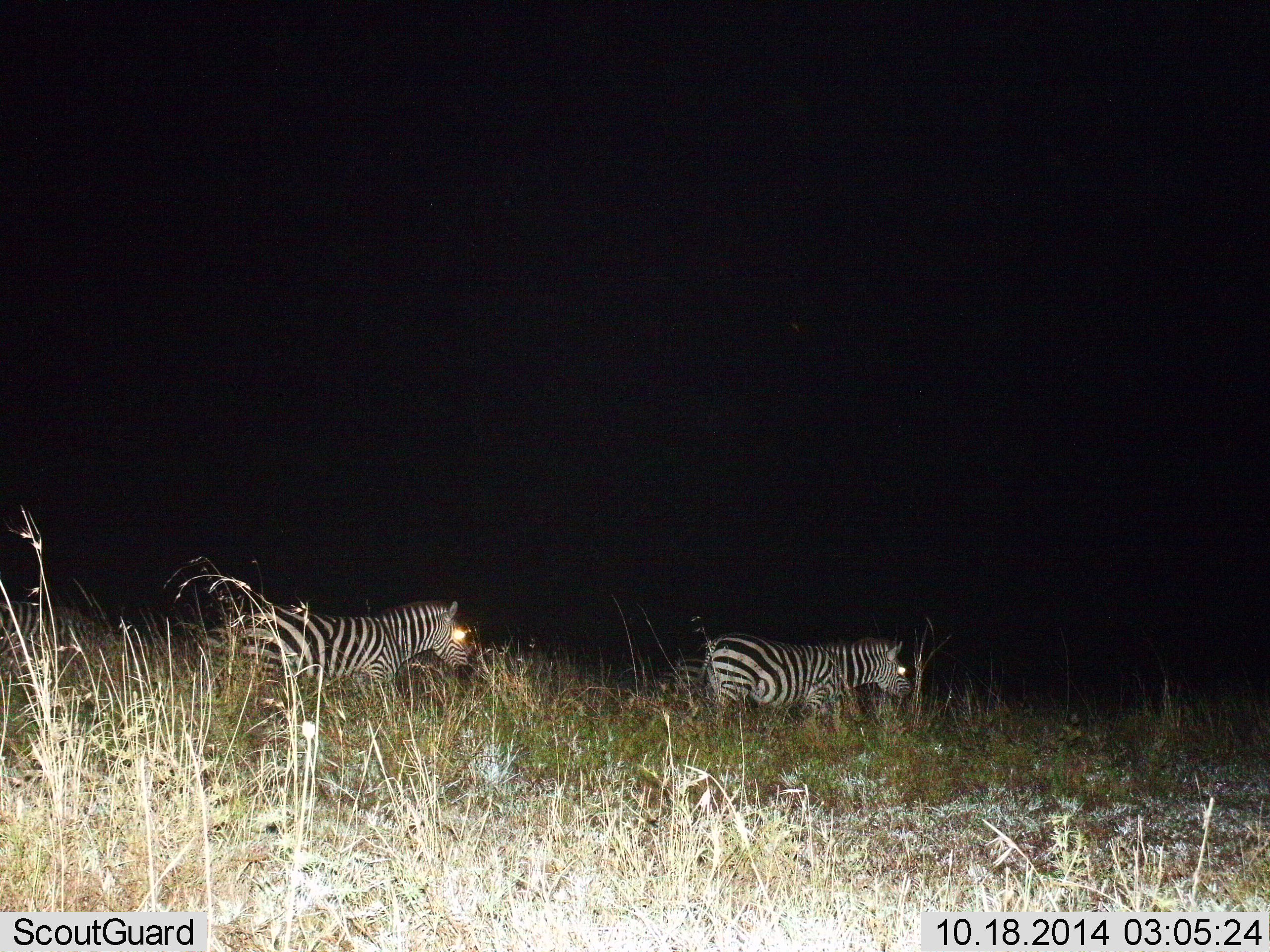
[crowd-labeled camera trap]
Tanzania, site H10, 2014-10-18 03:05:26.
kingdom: Animalia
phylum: Chordata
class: Mammalia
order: Perissodactyla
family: Equidae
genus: Equus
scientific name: Equus quagga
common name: plains zebra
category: zebra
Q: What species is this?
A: Zebra (plains zebra) (Equus quagga).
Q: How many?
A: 2.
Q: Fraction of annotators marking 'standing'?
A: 0%.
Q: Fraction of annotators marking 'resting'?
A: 0%.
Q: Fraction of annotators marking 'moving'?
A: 100%.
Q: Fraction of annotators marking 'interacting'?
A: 0%.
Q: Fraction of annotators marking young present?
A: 0%.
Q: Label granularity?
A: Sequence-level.